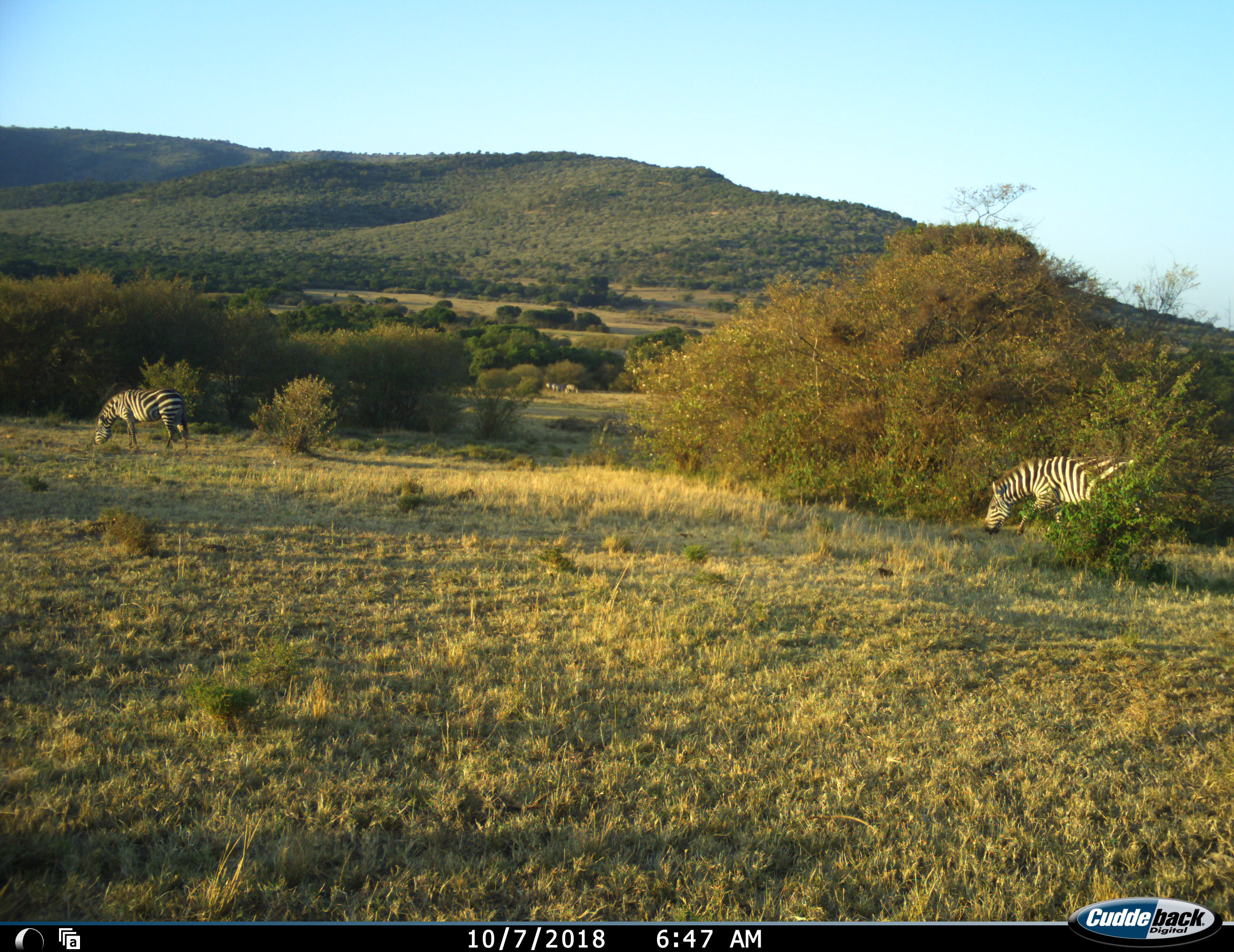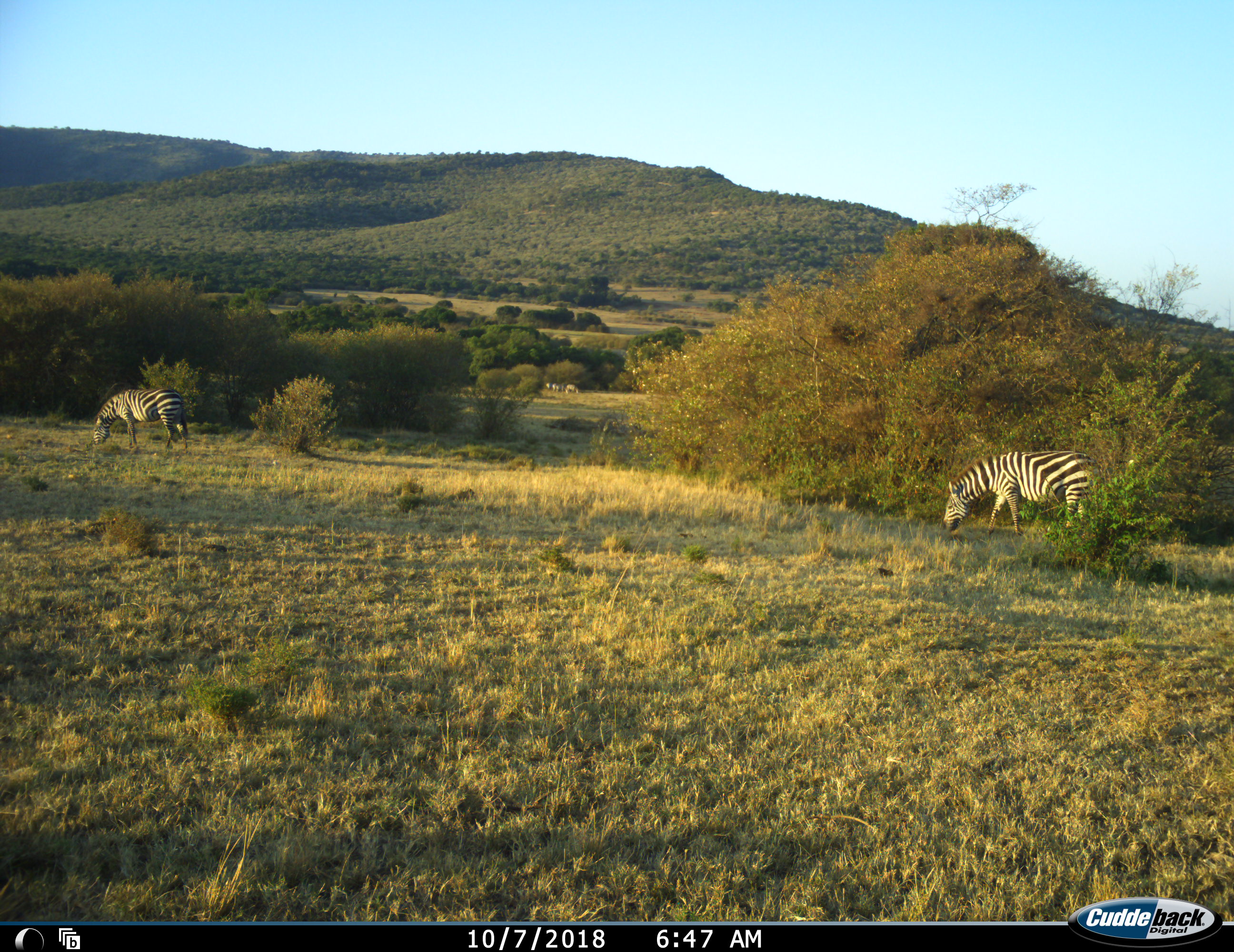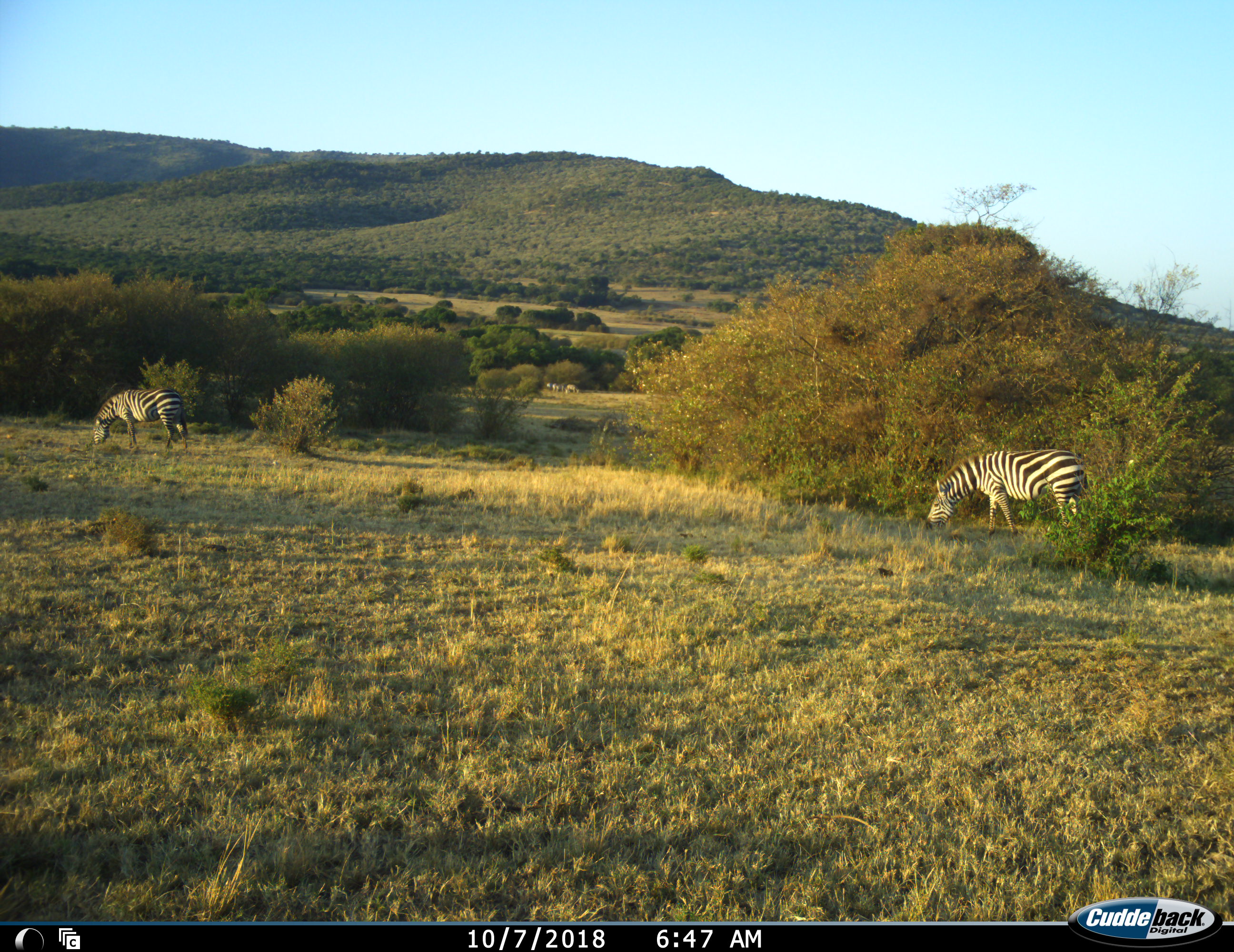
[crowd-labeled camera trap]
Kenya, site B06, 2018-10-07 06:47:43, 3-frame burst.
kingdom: Animalia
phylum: Chordata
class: Mammalia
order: Perissodactyla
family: Equidae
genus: Equus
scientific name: Equus quagga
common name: plains zebra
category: zebra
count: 2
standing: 20%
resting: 0%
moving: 40%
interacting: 0%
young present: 0%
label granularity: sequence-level